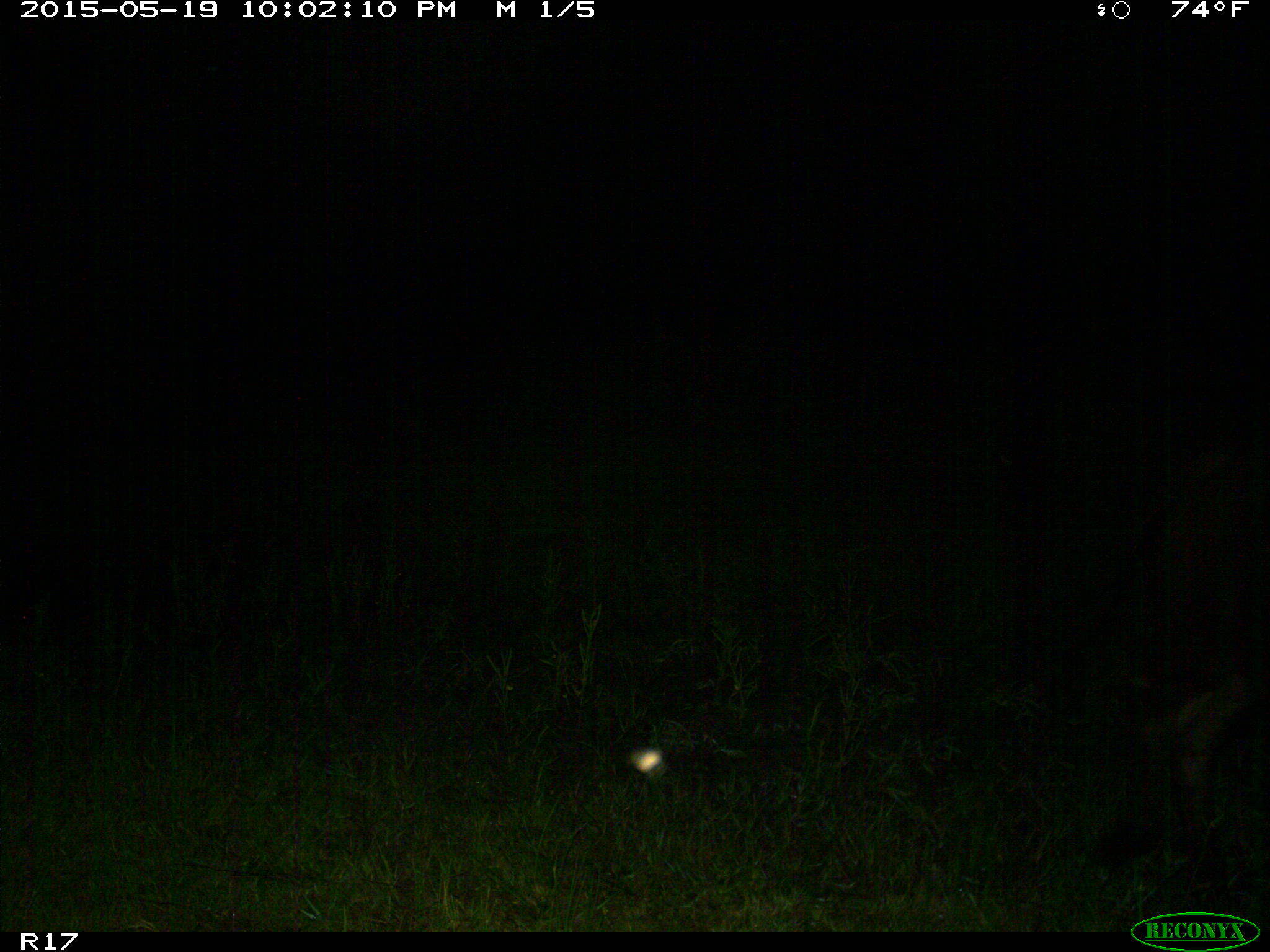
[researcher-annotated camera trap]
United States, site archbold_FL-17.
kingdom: Animalia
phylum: Chordata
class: Mammalia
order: Artiodactyla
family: Bovidae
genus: Bos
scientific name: Bos taurus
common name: domestic cow